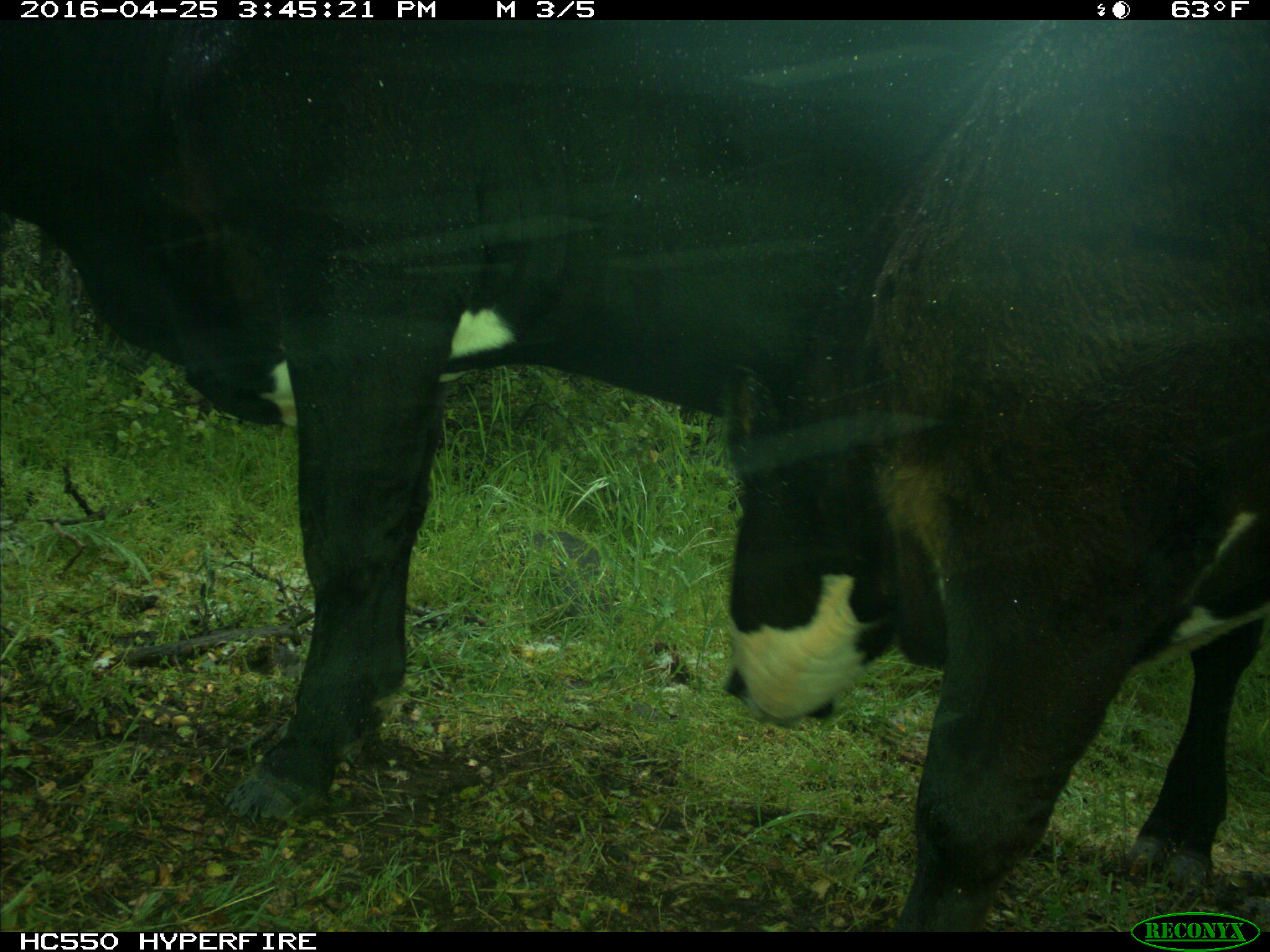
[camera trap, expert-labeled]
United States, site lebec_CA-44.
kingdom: Animalia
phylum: Chordata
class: Mammalia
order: Artiodactyla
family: Bovidae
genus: Bos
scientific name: Bos taurus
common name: domestic cow